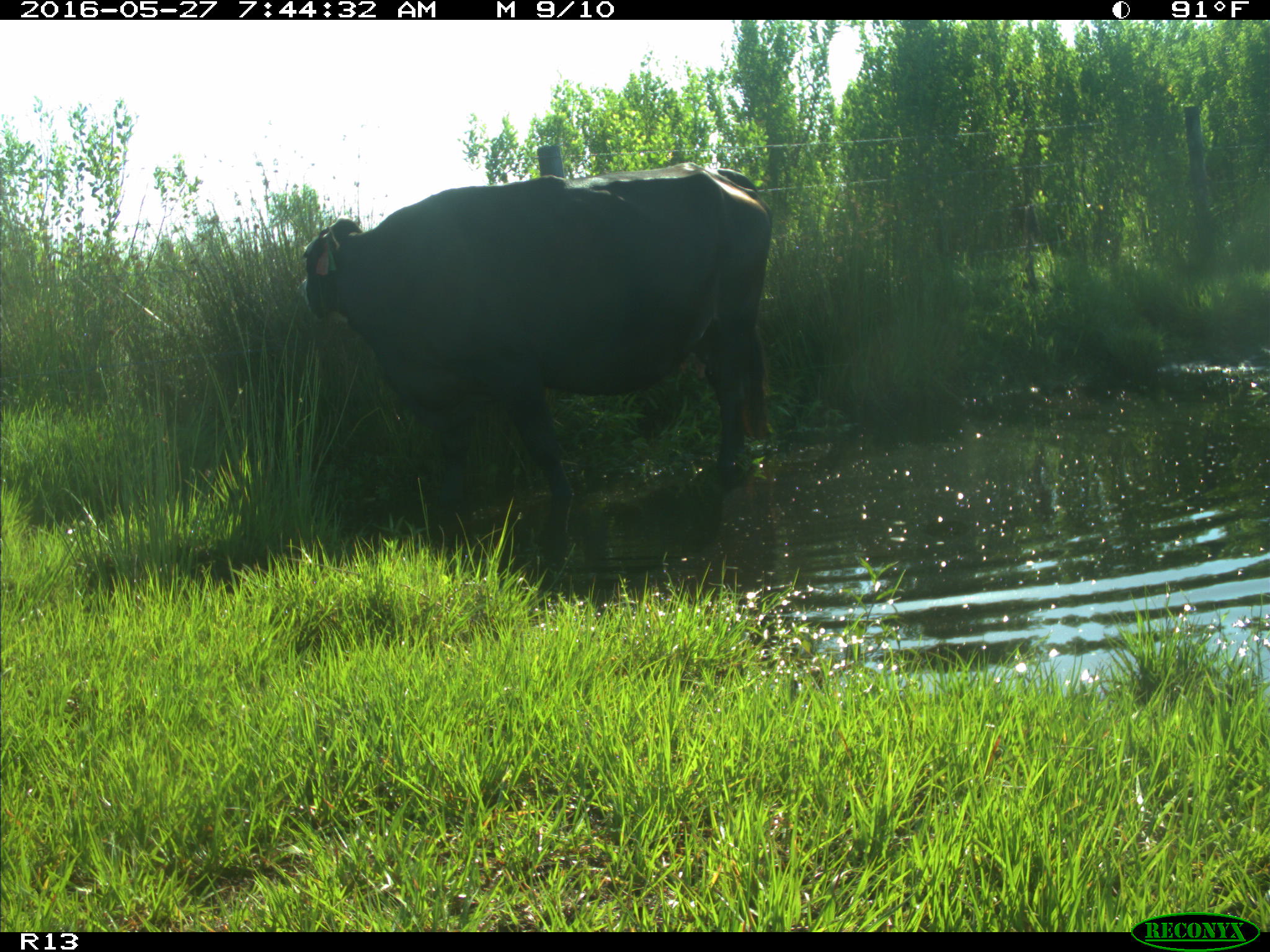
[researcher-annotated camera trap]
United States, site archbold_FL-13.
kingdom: Animalia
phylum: Chordata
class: Mammalia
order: Artiodactyla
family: Bovidae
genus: Bos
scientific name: Bos taurus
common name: domestic cow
Bos taurus (domestic cow).